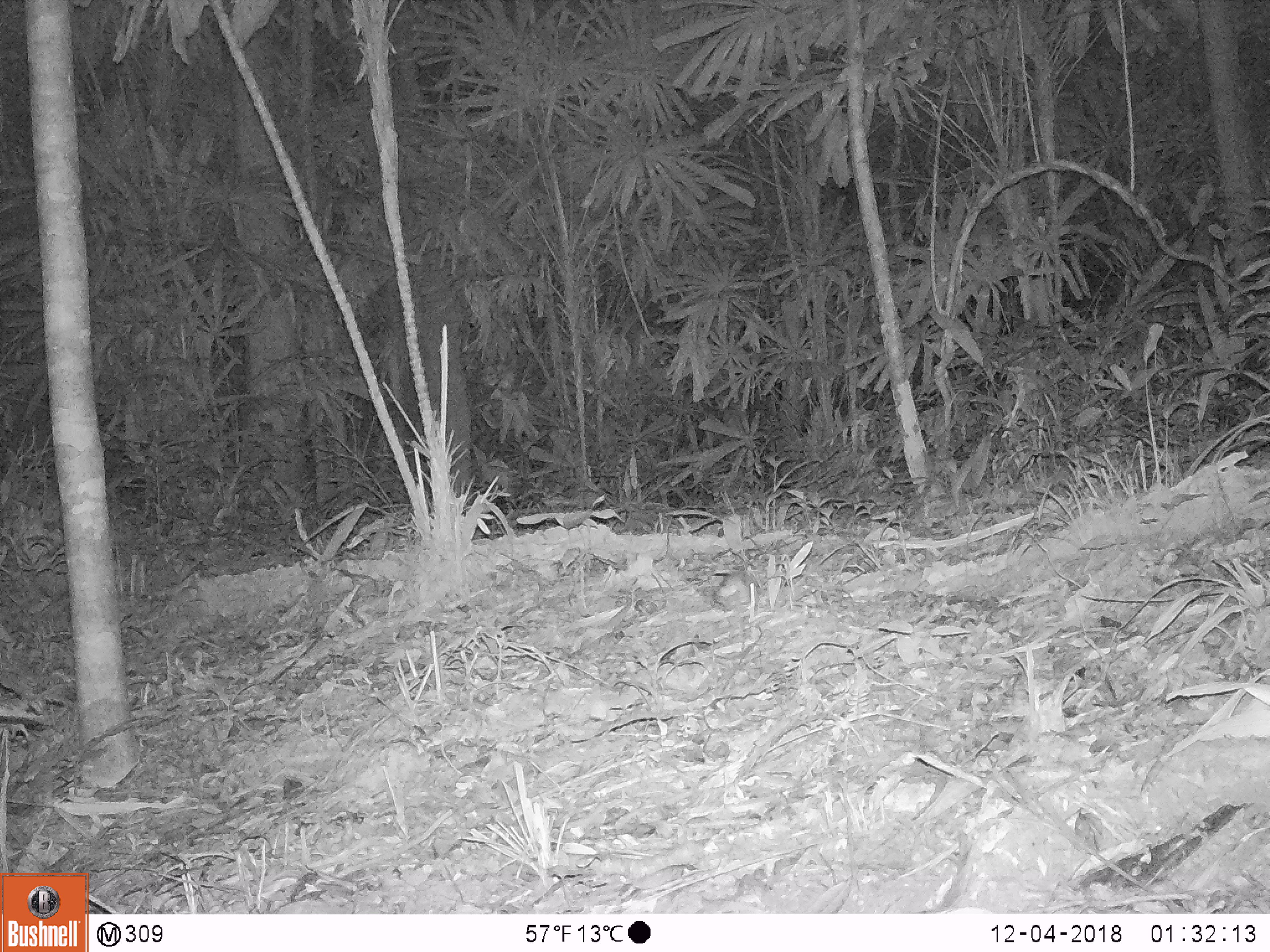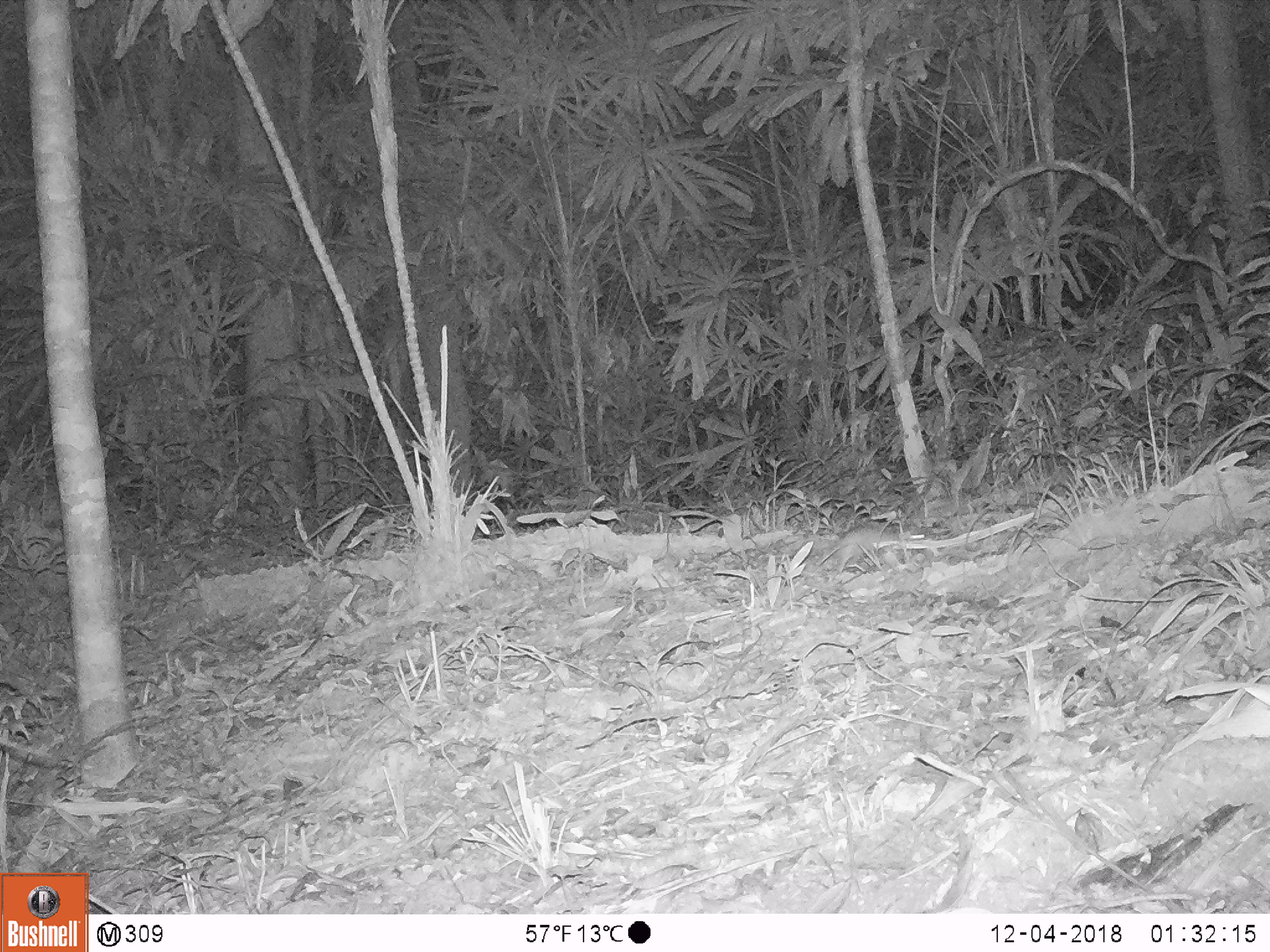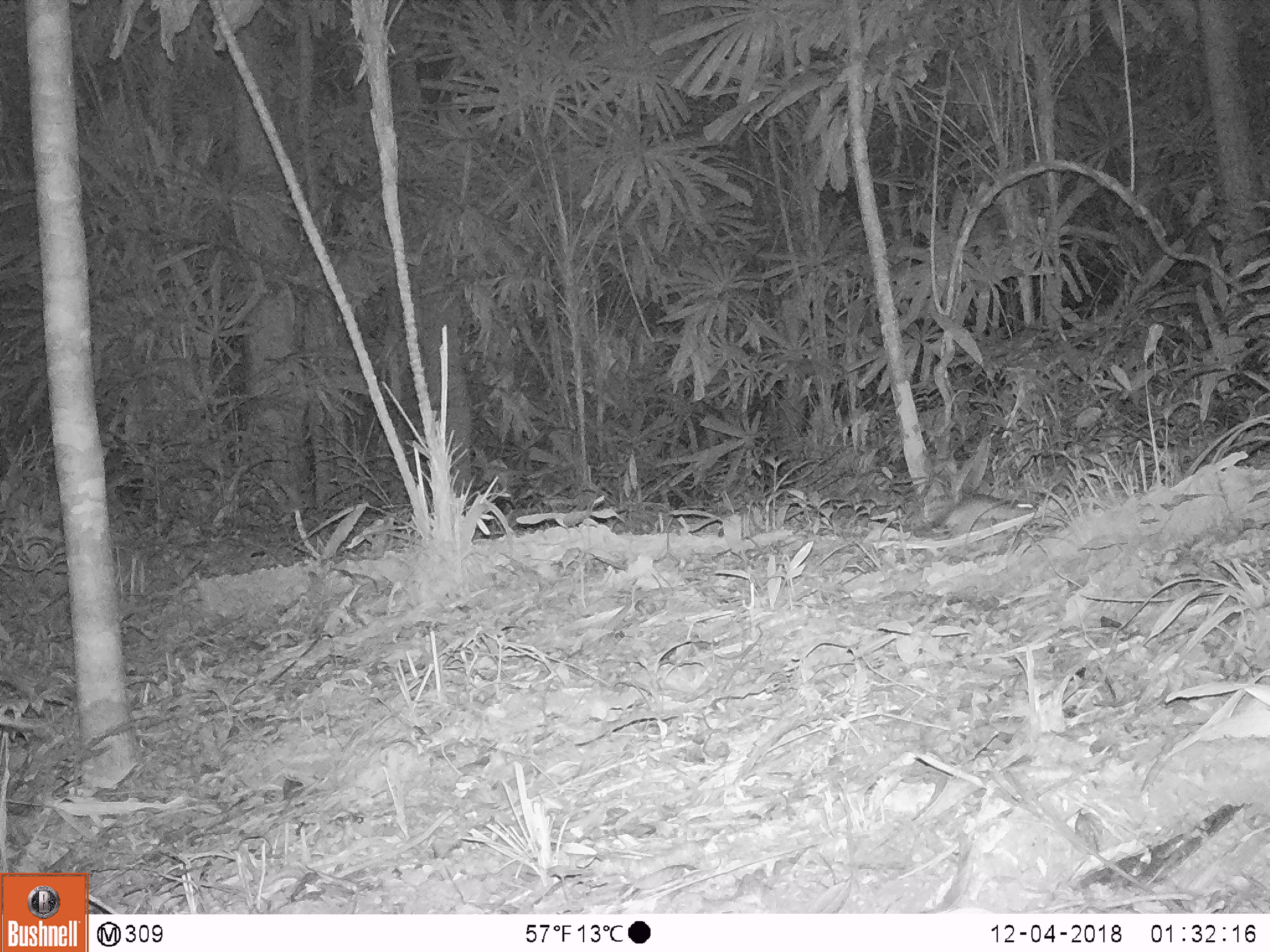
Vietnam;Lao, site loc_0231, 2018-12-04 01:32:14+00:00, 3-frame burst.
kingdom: Animalia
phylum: Chordata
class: Mammalia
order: Rodentia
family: Muridae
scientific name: Muridae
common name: old-world mice and rats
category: unidentified murid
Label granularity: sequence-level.